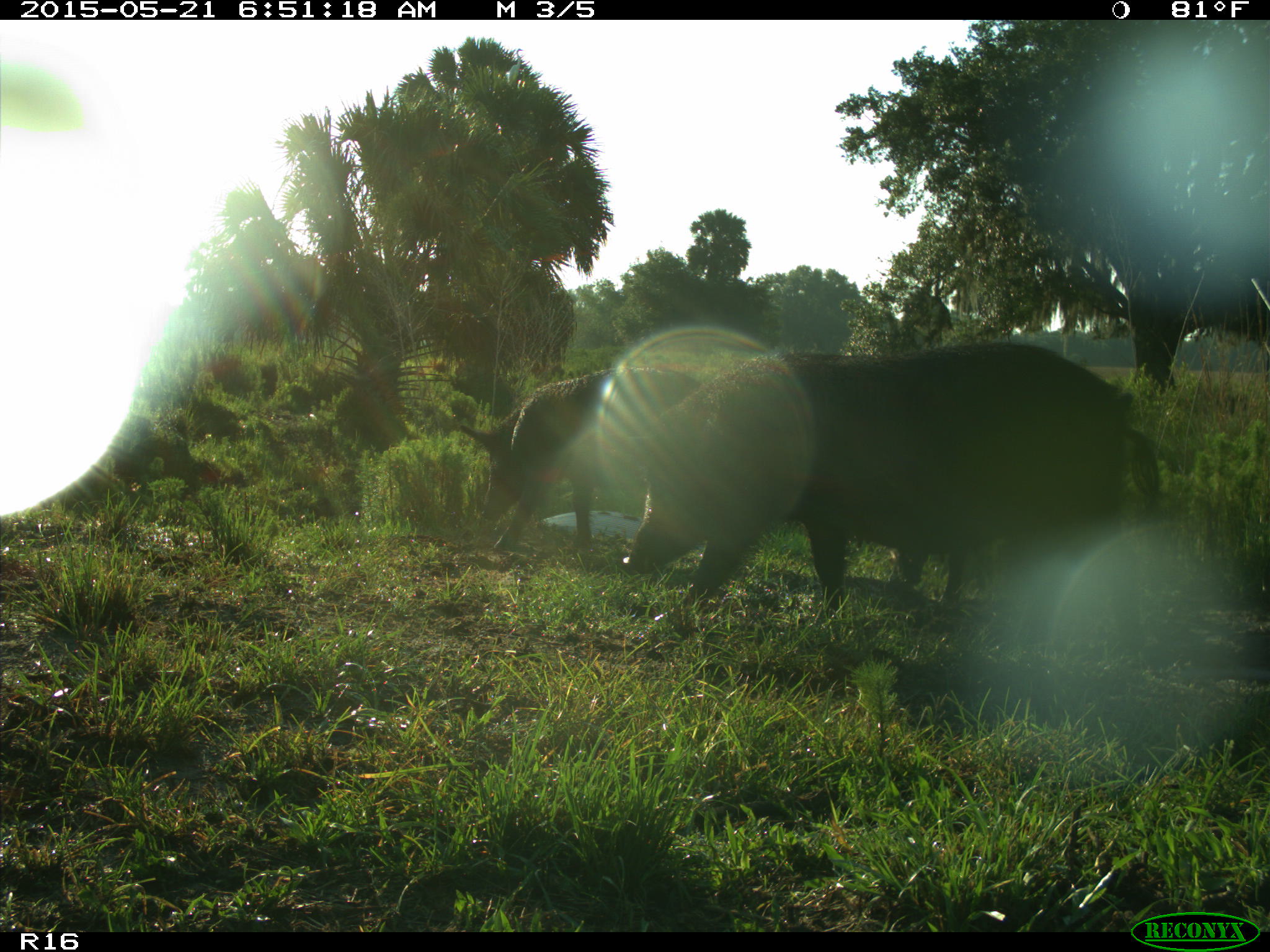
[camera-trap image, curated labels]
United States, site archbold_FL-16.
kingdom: Animalia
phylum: Chordata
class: Mammalia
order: Artiodactyla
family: Suidae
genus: Sus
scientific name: Sus scrofa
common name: wild boar